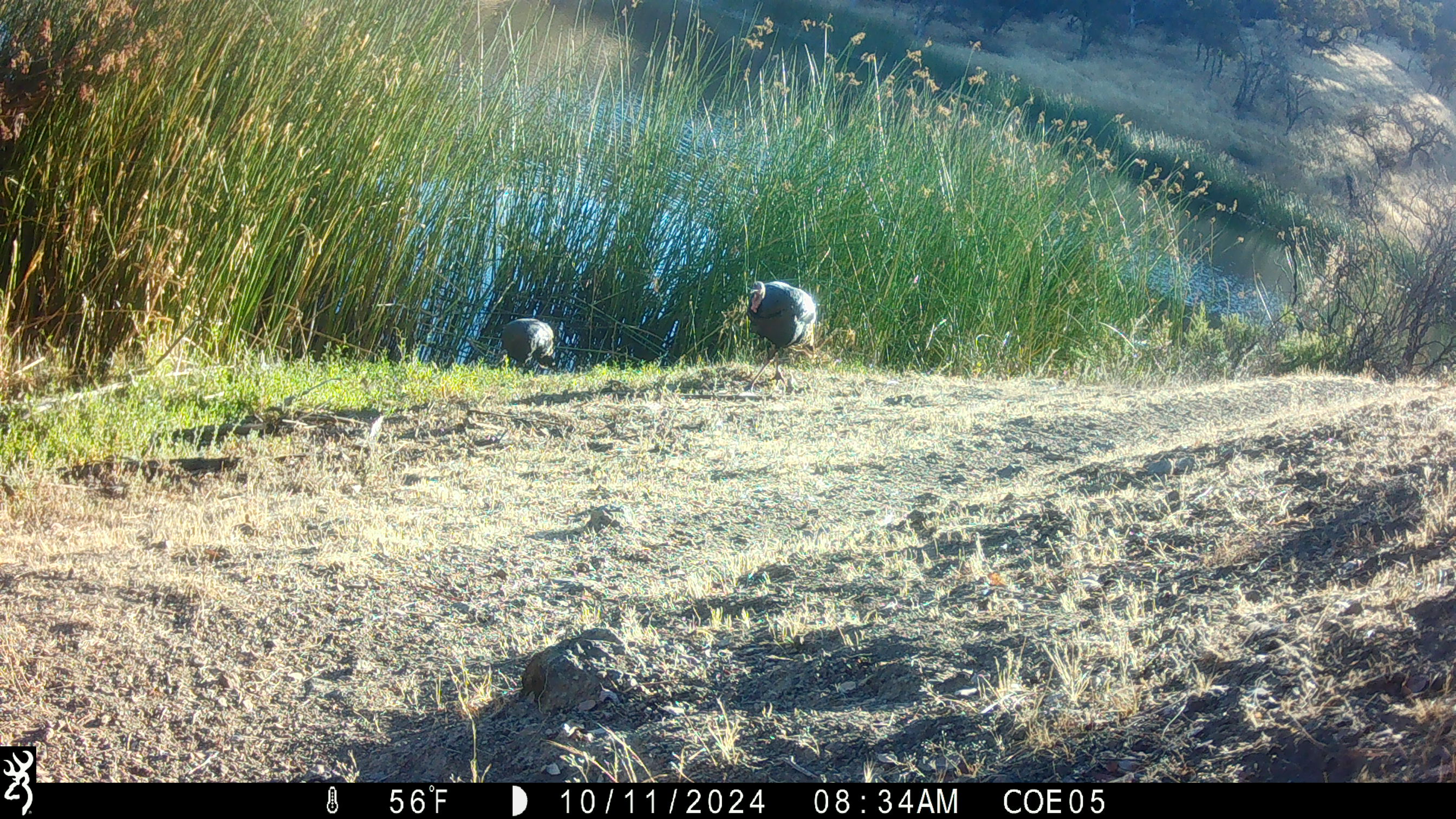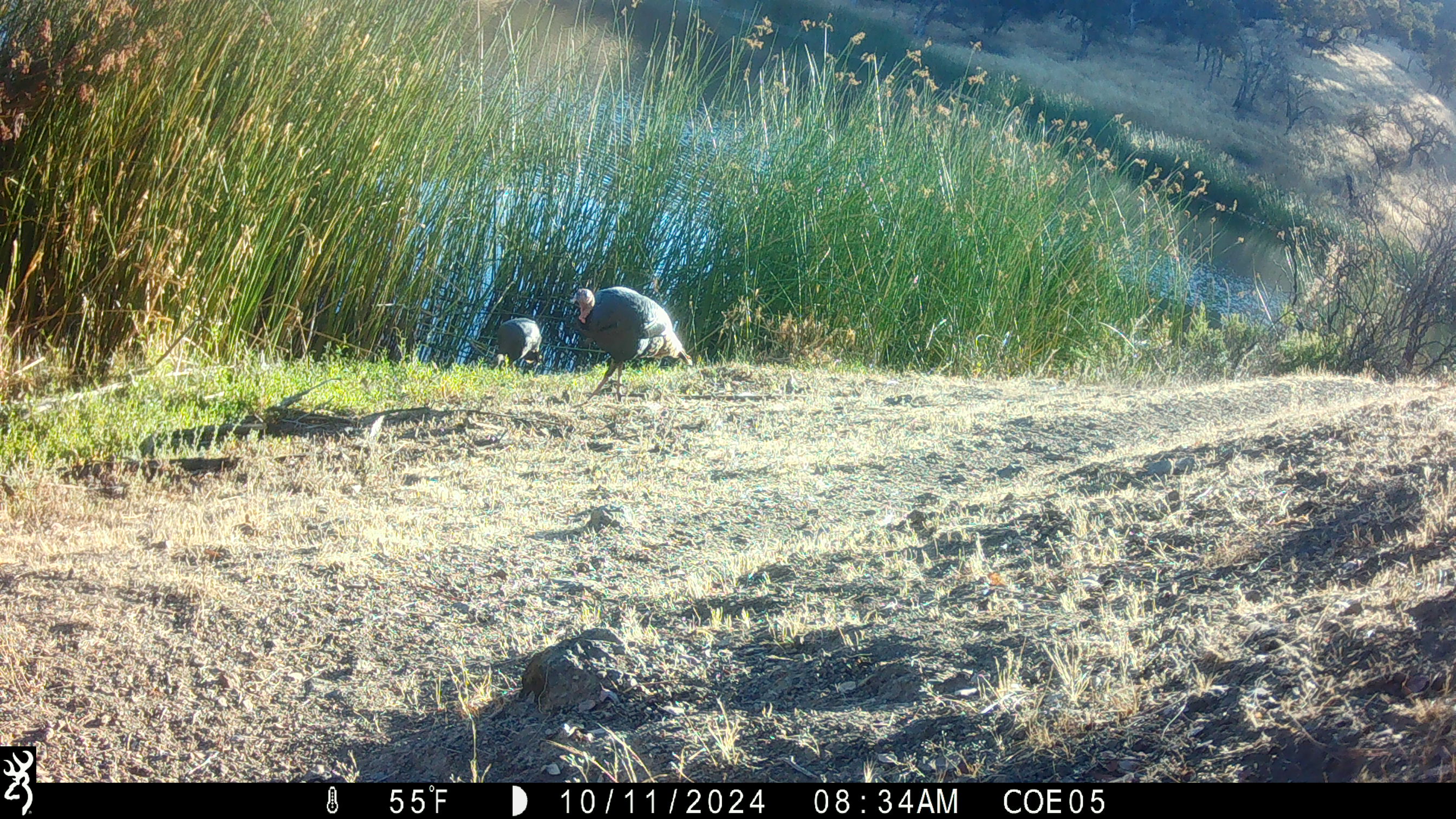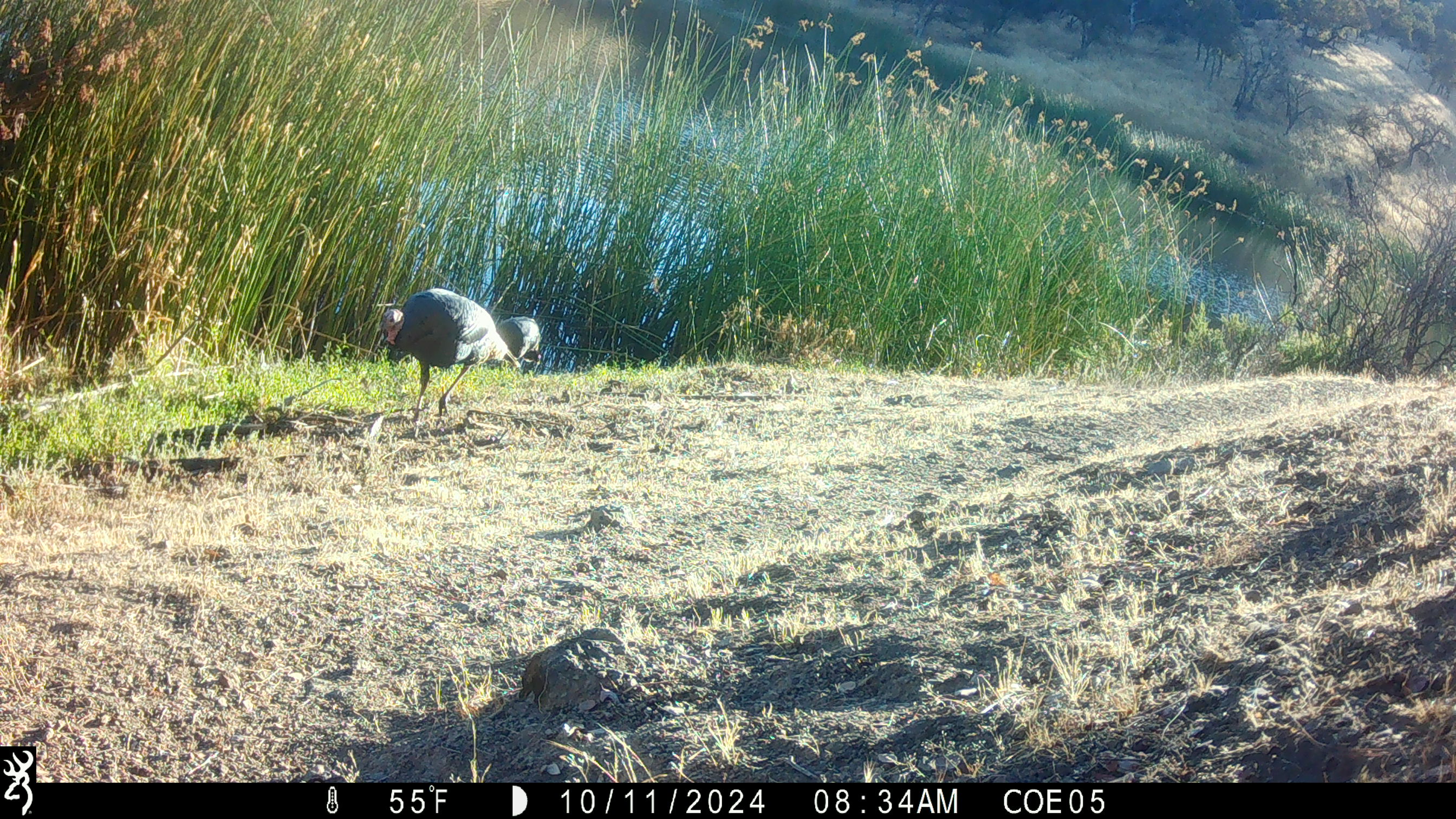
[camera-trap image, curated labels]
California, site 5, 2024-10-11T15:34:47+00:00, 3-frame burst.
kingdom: Animalia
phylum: Chordata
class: Aves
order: Galliformes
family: Phasianidae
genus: Meleagris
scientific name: Meleagris gallopavo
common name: turkey